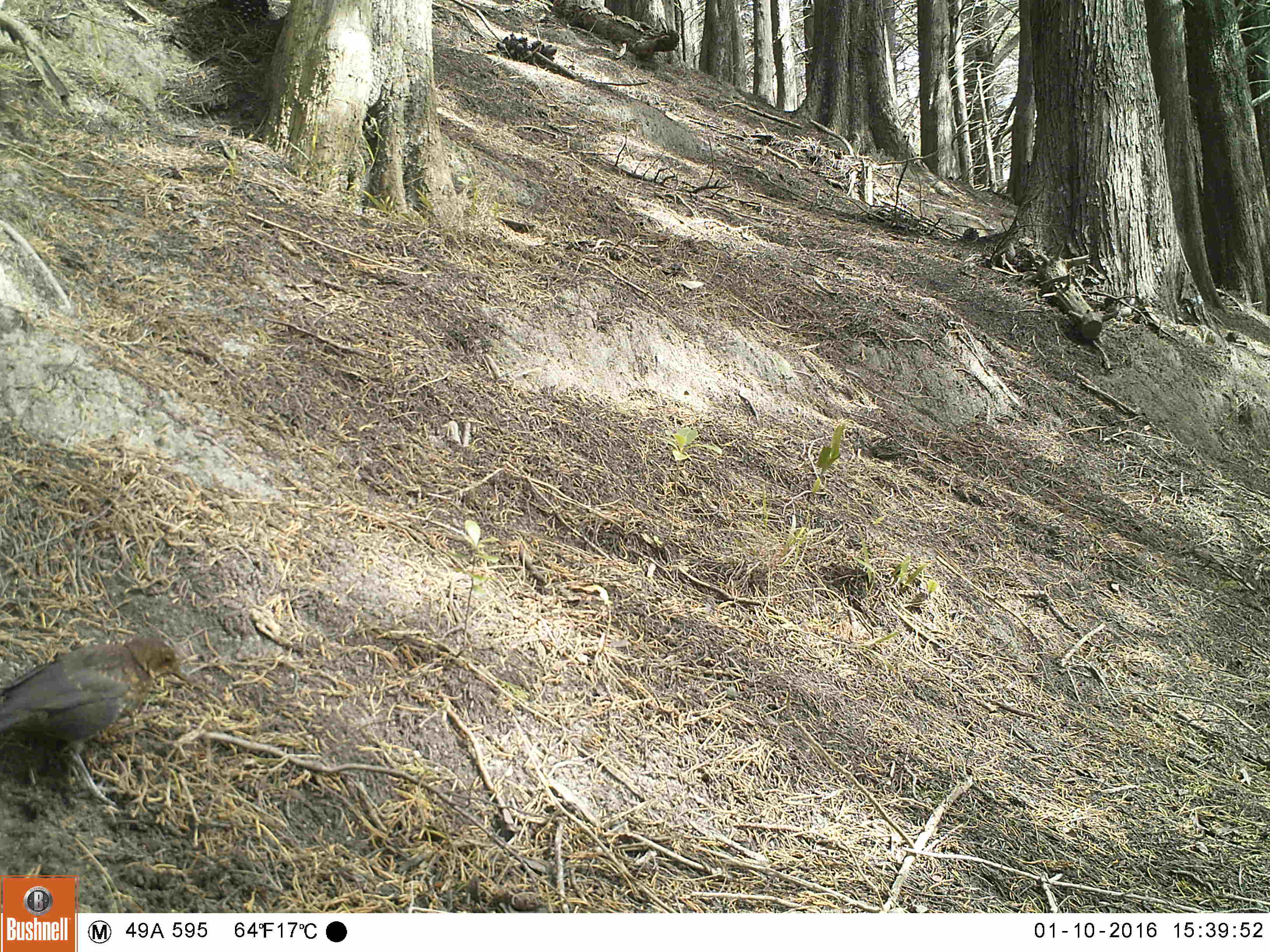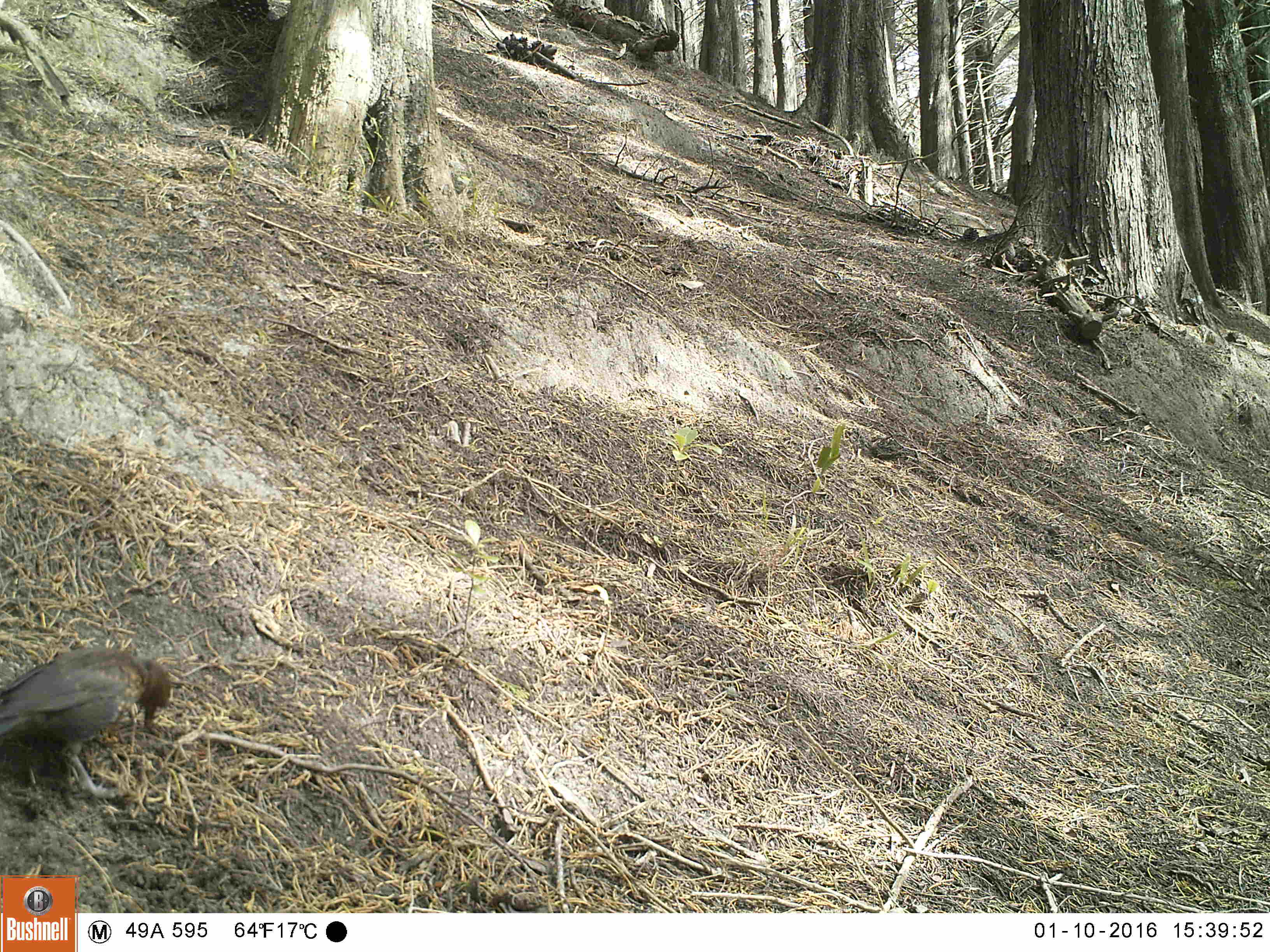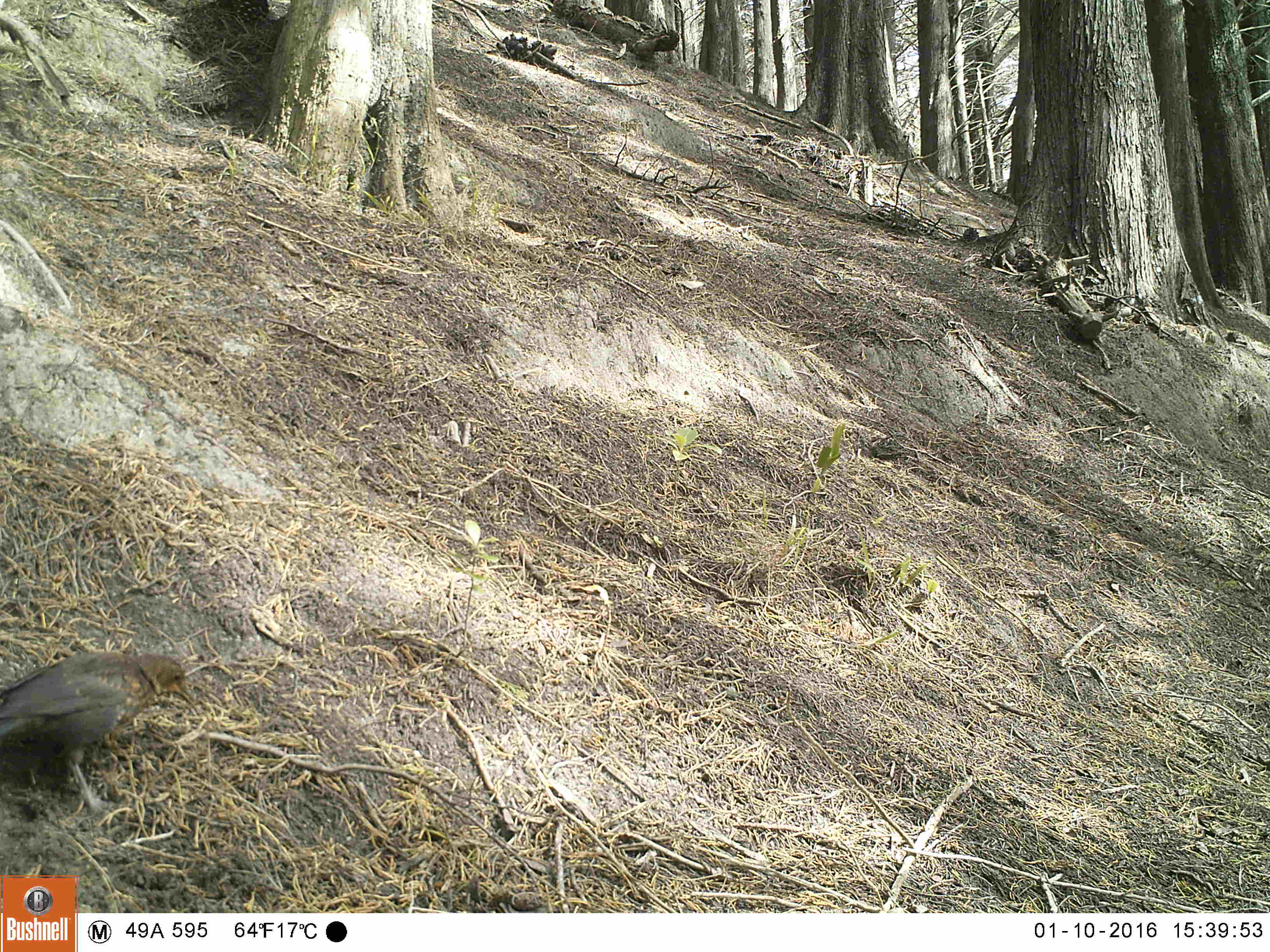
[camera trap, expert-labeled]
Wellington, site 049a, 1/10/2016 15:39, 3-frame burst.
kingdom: Animalia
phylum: Chordata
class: Aves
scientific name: Aves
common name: bird